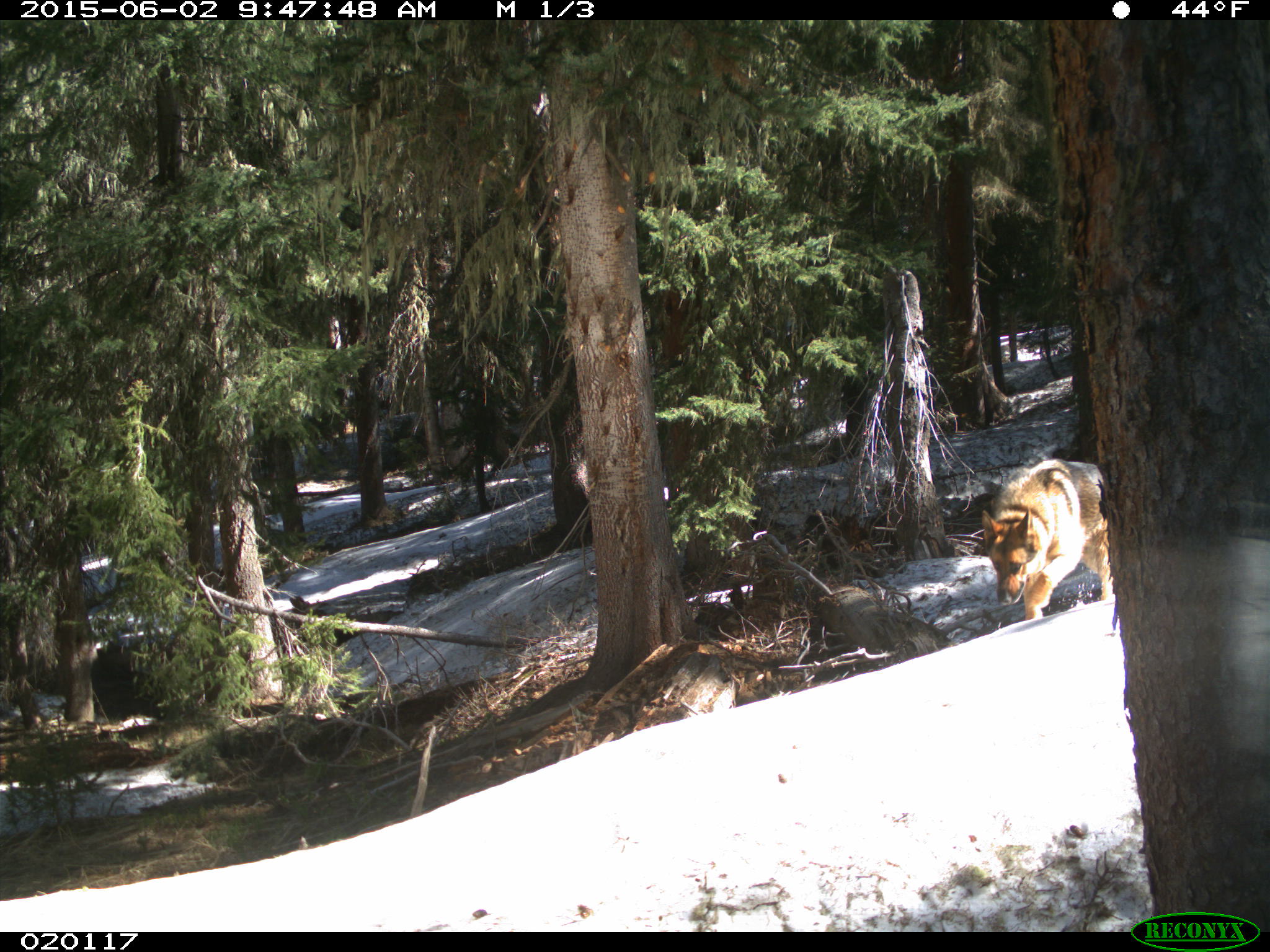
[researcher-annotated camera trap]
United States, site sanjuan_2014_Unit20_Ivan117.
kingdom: Animalia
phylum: Chordata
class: Mammalia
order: Carnivora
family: Canidae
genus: Canis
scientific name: Canis familiaris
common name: domestic dog